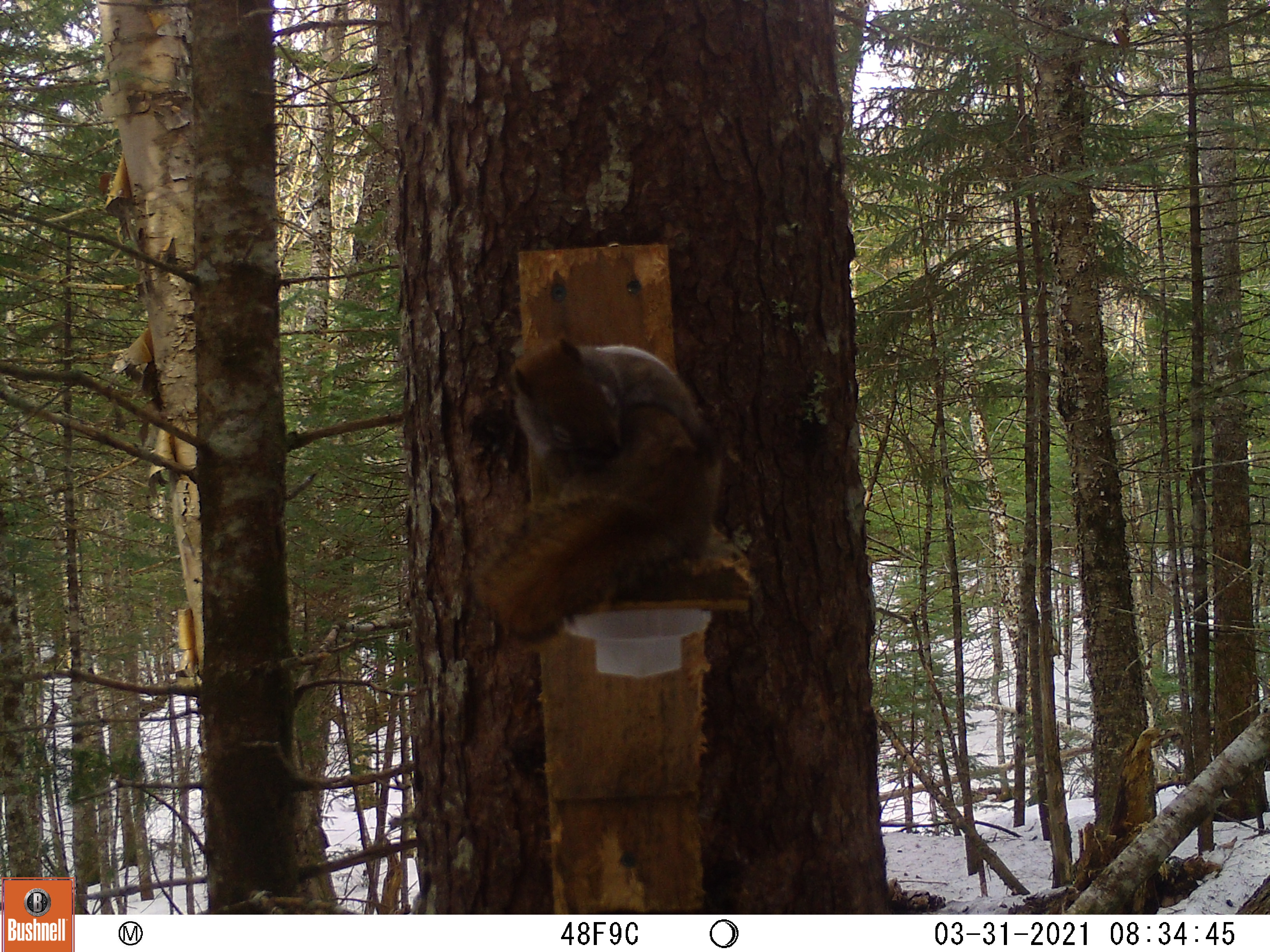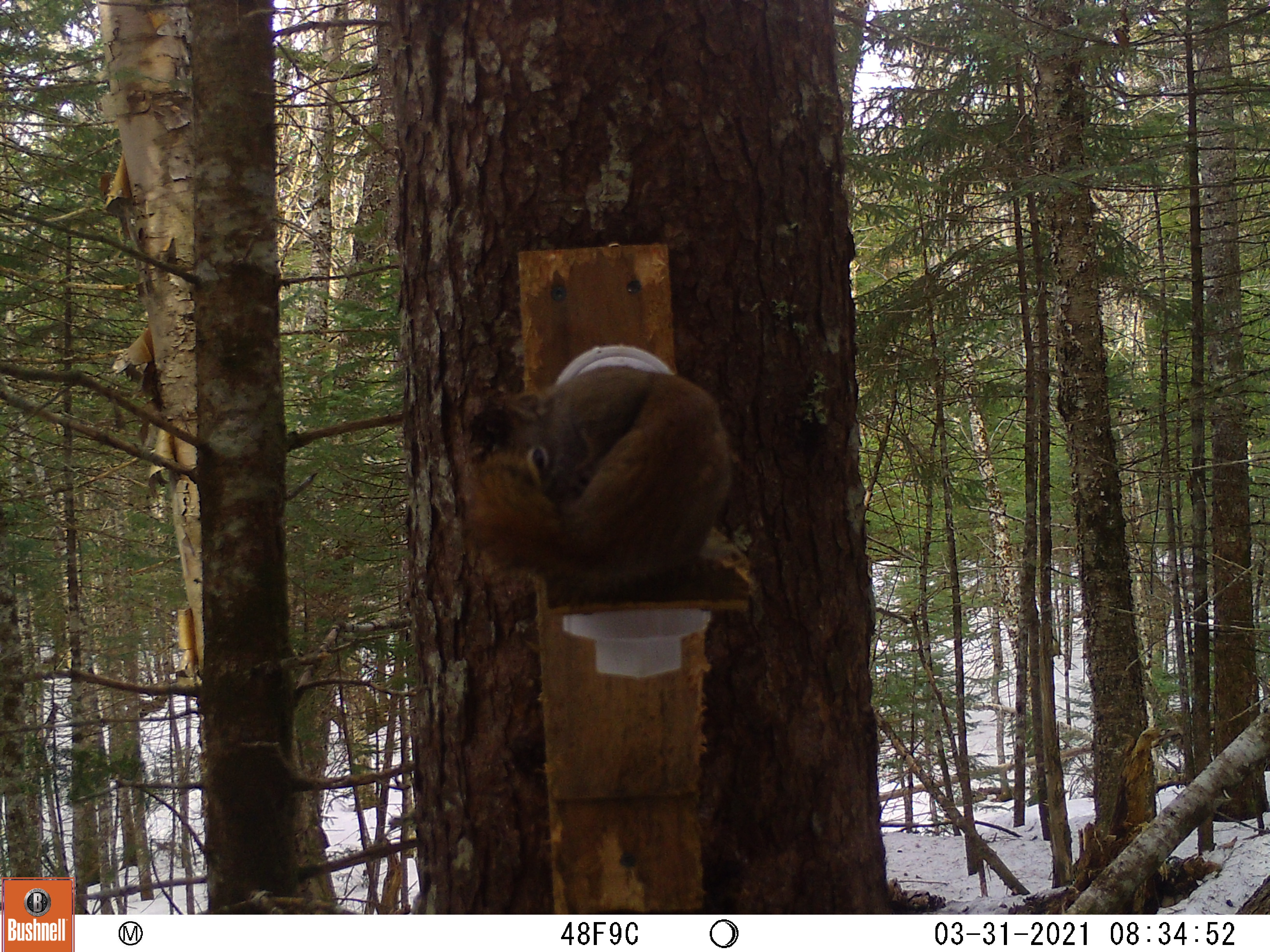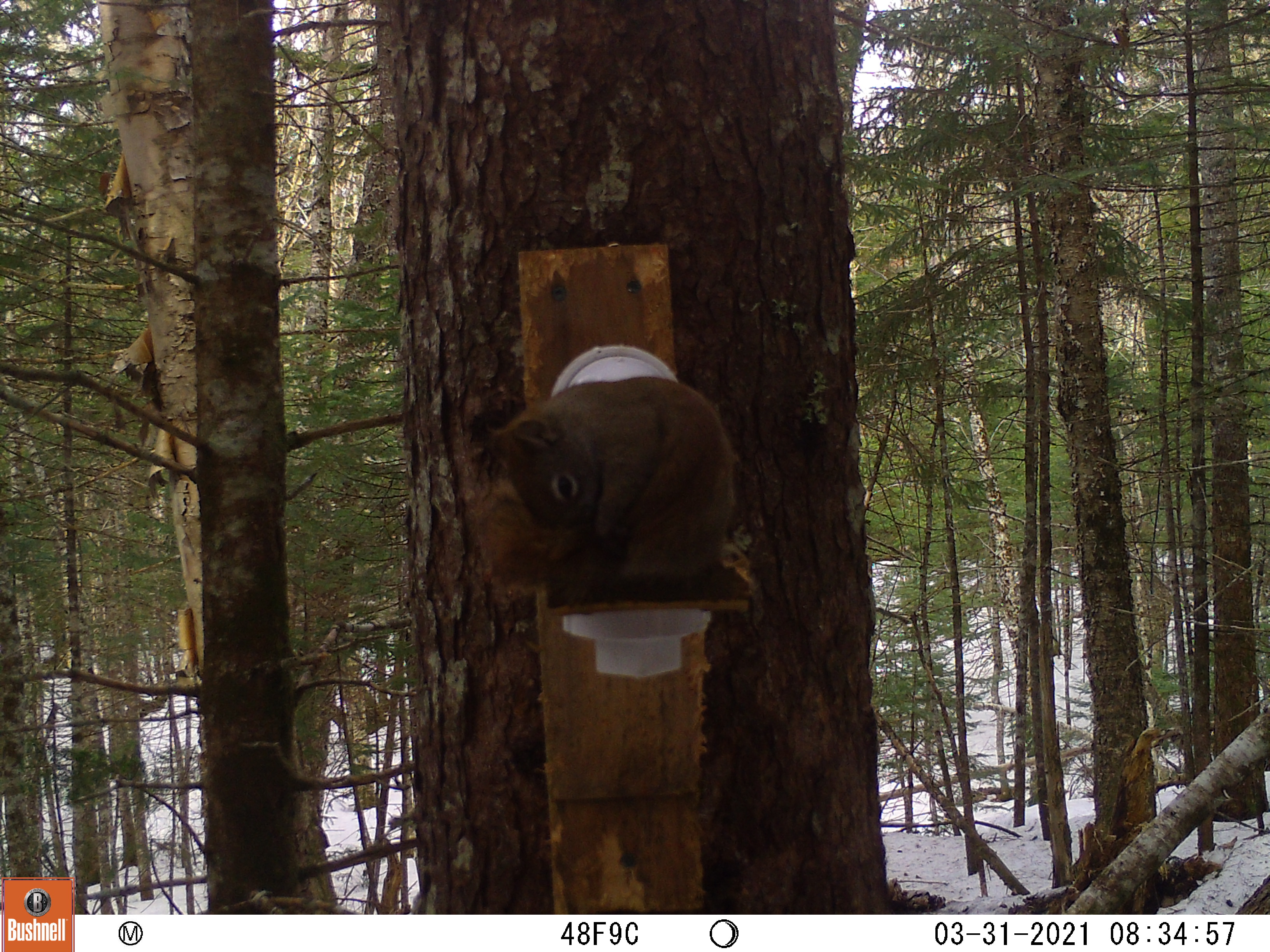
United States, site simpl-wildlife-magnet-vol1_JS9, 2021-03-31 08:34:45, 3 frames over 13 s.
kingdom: Animalia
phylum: Chordata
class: Mammalia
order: Rodentia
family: Sciuridae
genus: Tamiasciurus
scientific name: Tamiasciurus hudsonicus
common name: red squirrel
Red squirrel (Tamiasciurus hudsonicus).